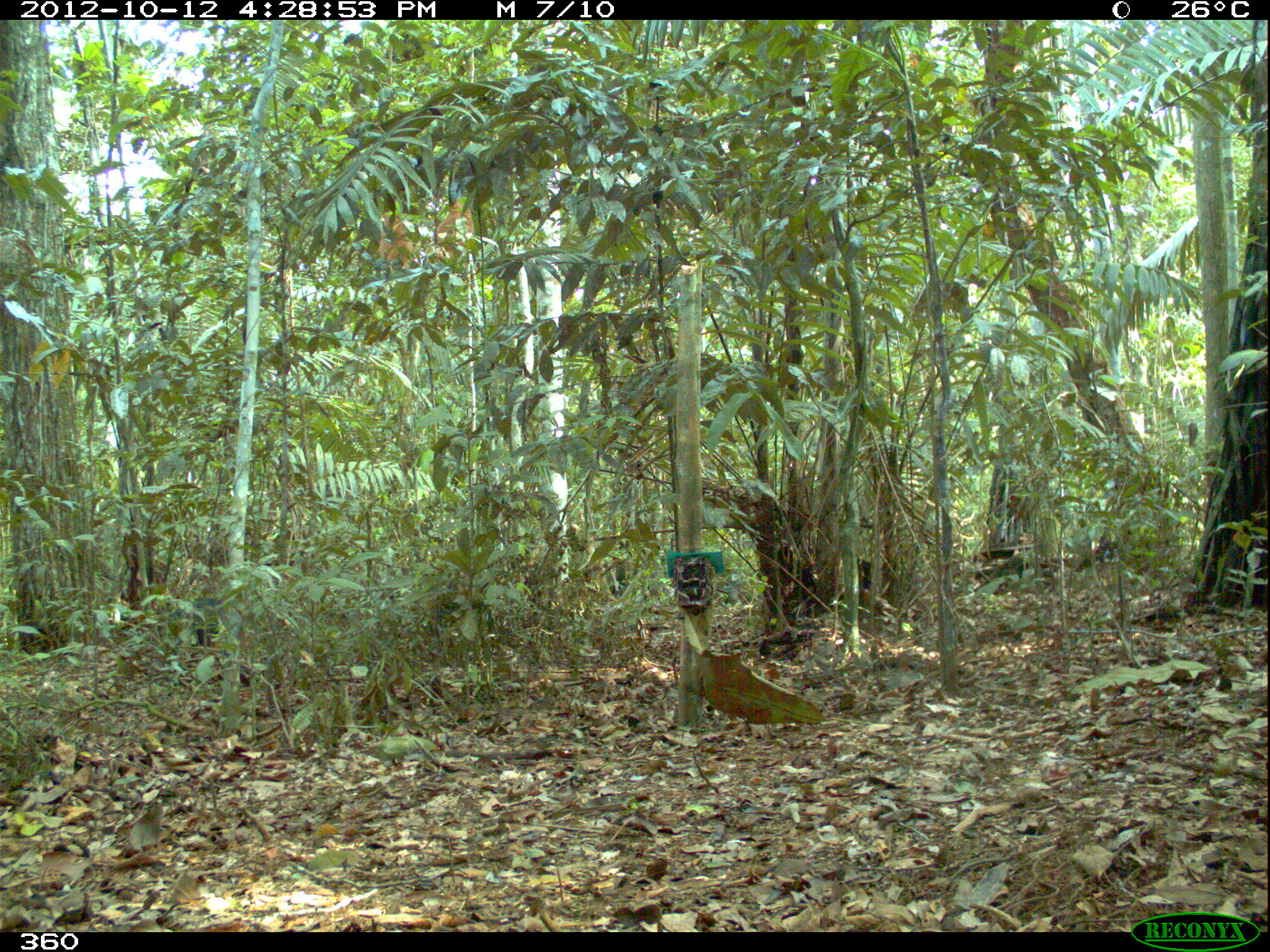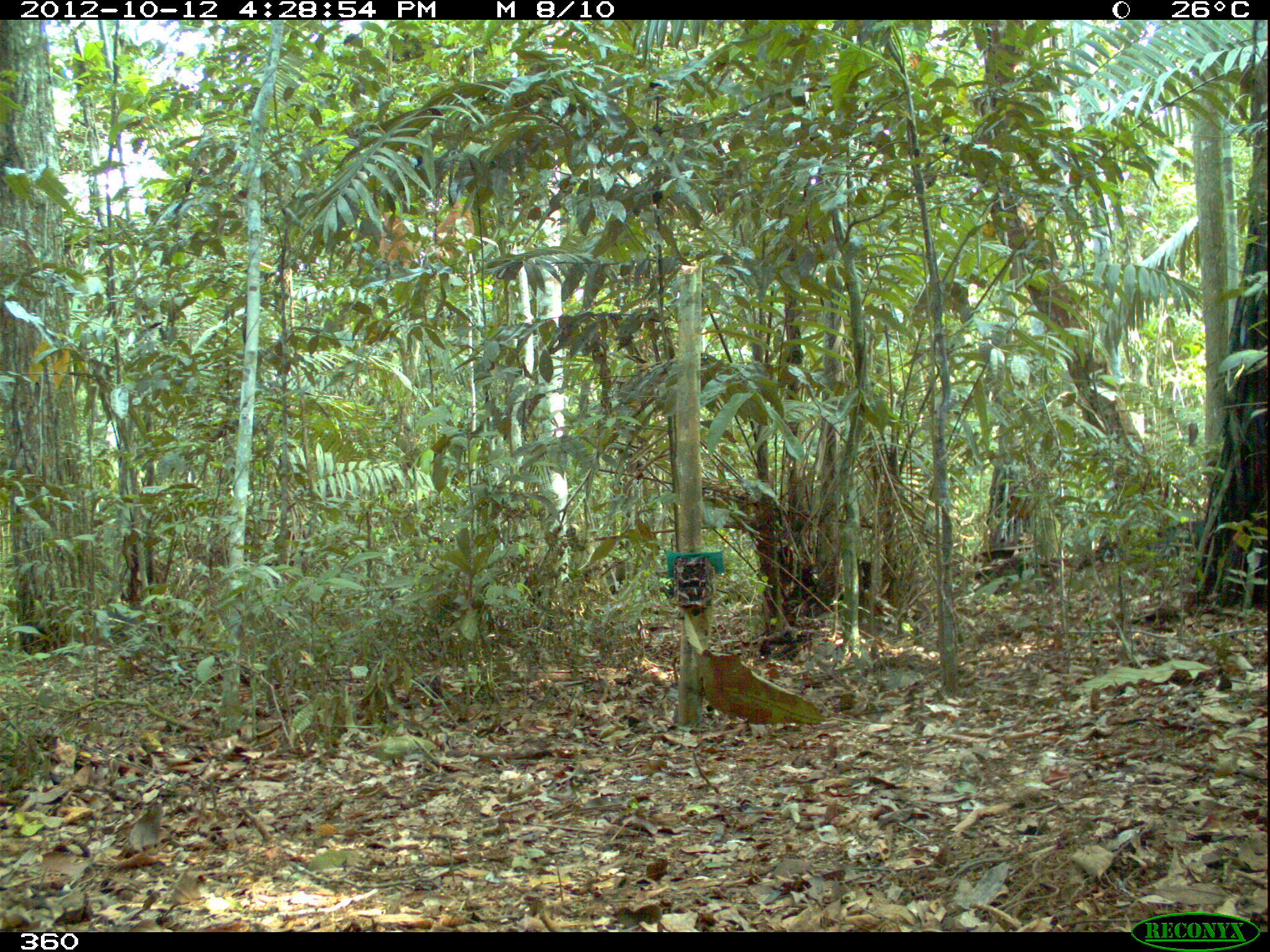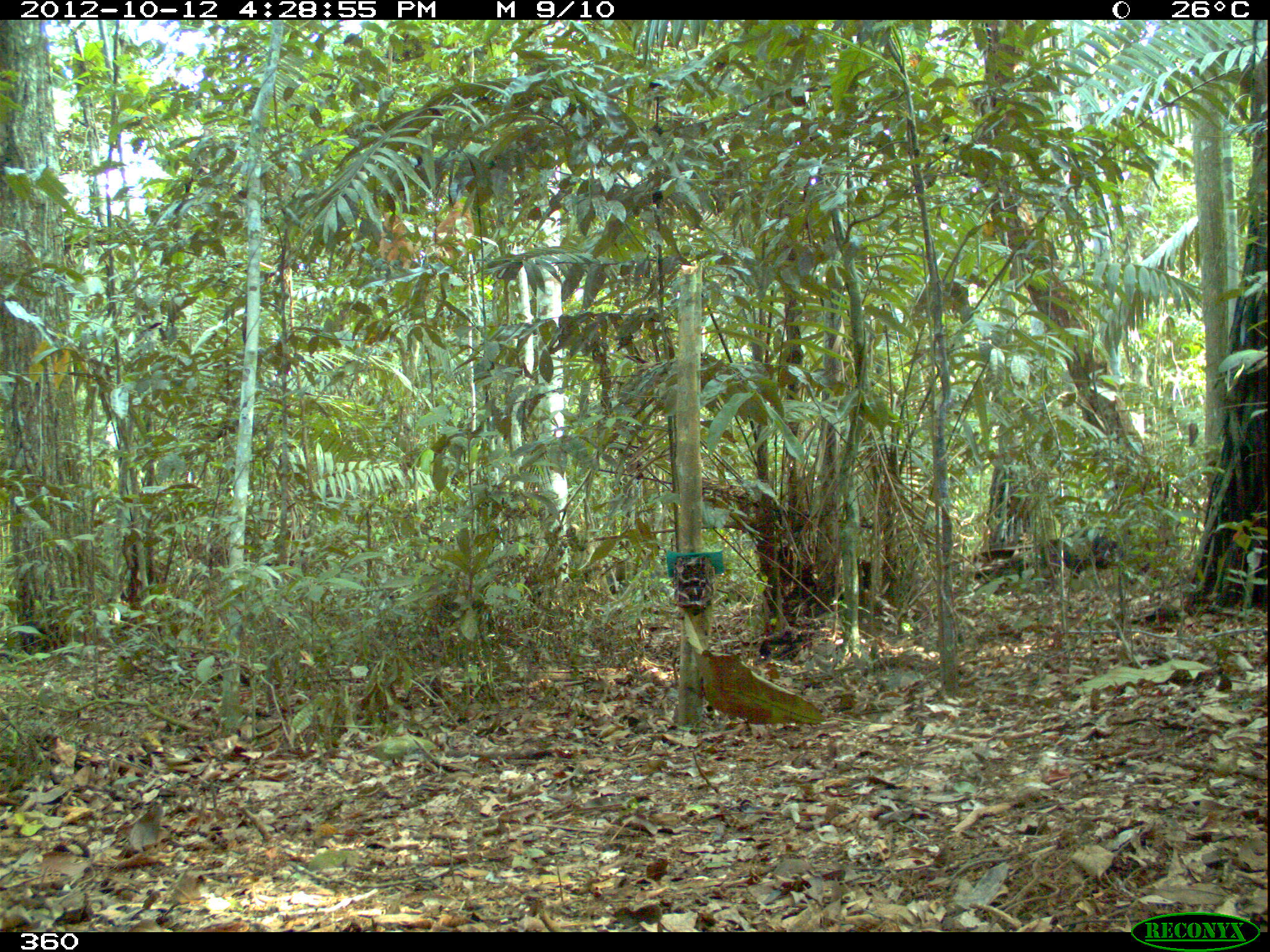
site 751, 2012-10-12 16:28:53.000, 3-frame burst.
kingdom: Animalia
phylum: Chordata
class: Mammalia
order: Artiodactyla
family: Tayassuidae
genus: Tayassu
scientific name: Tayassu pecari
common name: white-lipped peccary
Tayassu pecari (white-lipped peccary).